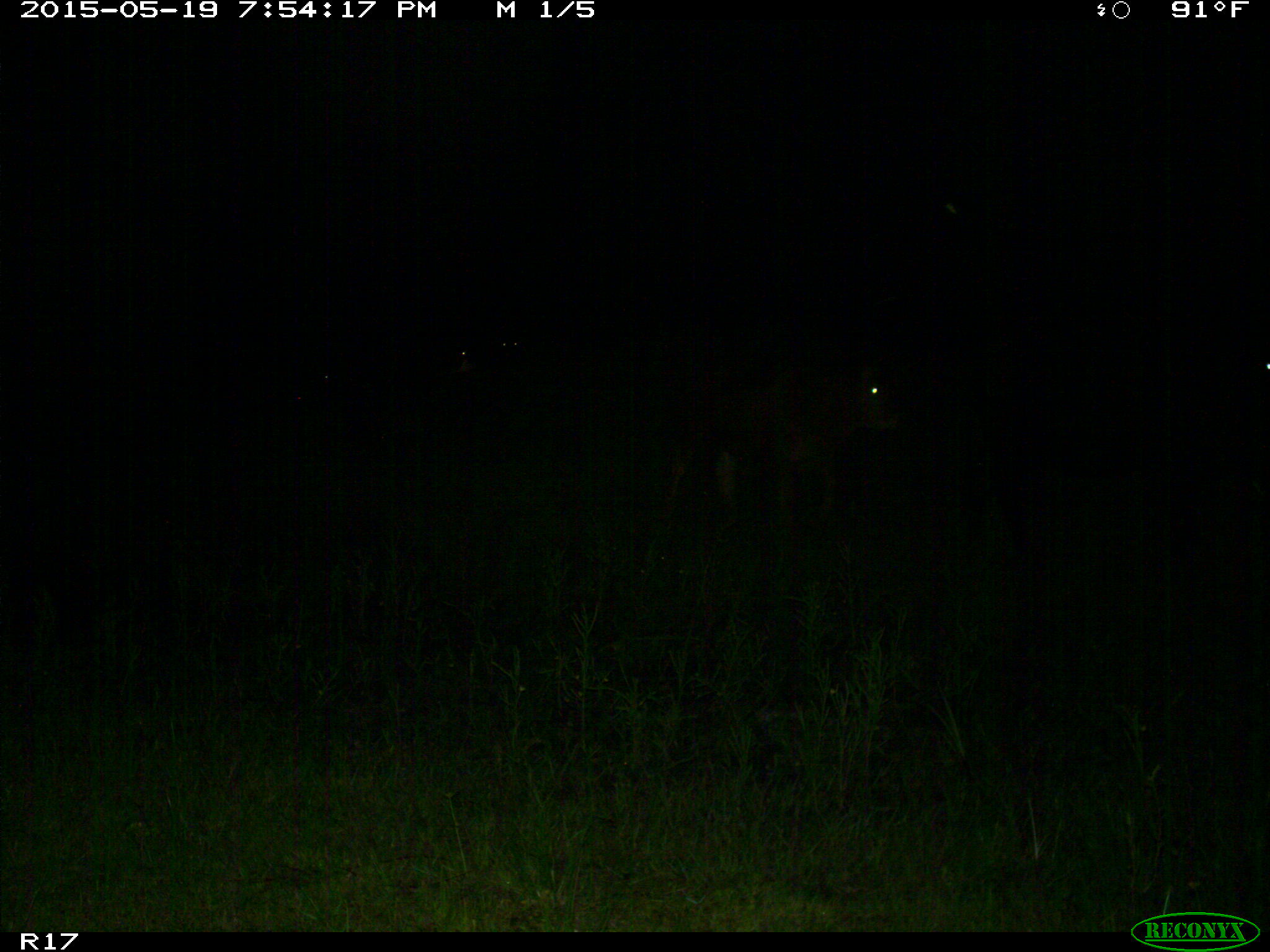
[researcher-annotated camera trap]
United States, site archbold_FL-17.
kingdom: Animalia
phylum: Chordata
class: Mammalia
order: Artiodactyla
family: Bovidae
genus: Bos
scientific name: Bos taurus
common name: domestic cow